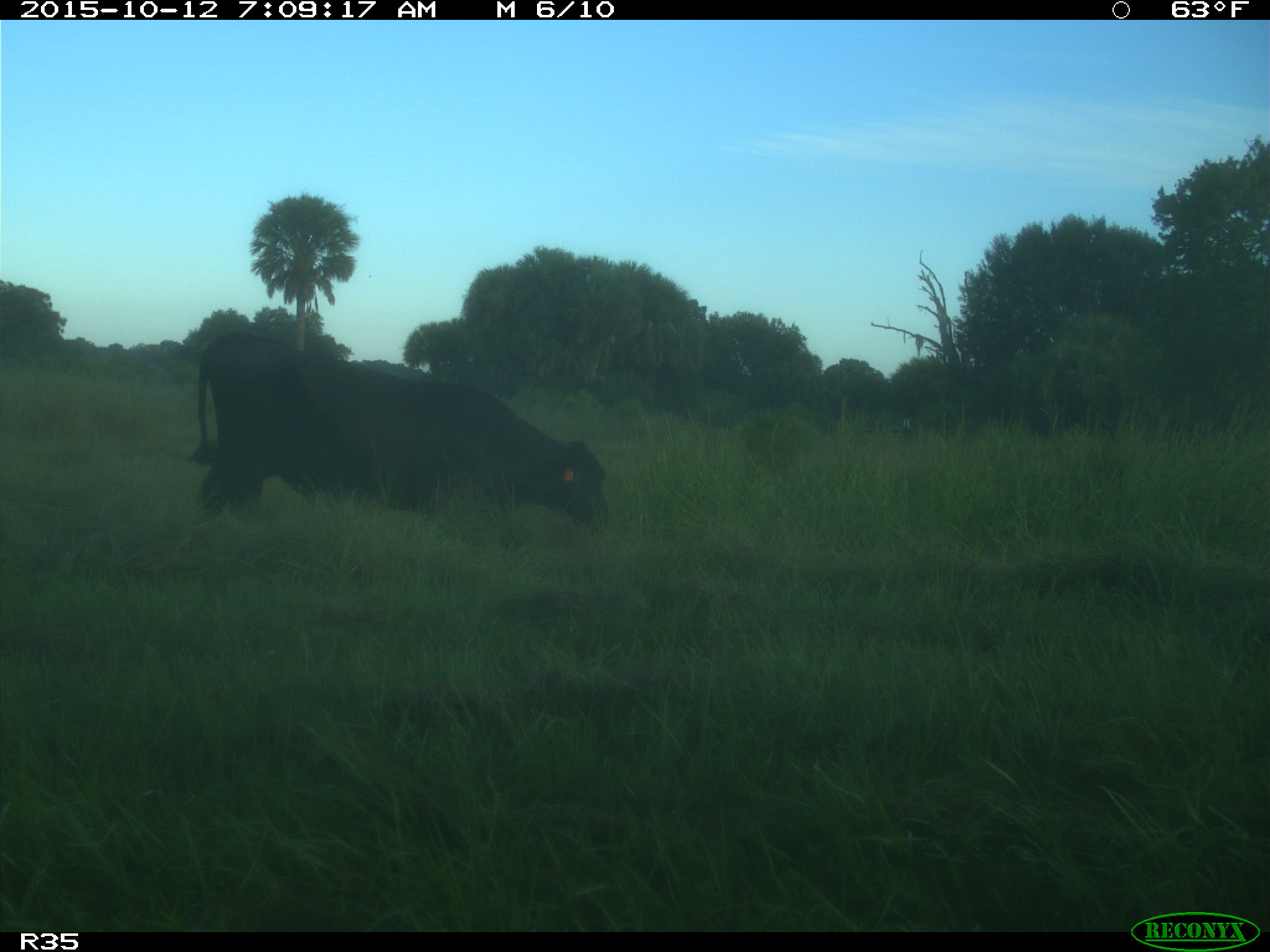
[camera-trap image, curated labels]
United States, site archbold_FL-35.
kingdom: Animalia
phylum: Chordata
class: Mammalia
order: Artiodactyla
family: Bovidae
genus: Bos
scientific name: Bos taurus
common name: domestic cow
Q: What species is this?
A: Bos taurus (domestic cow).